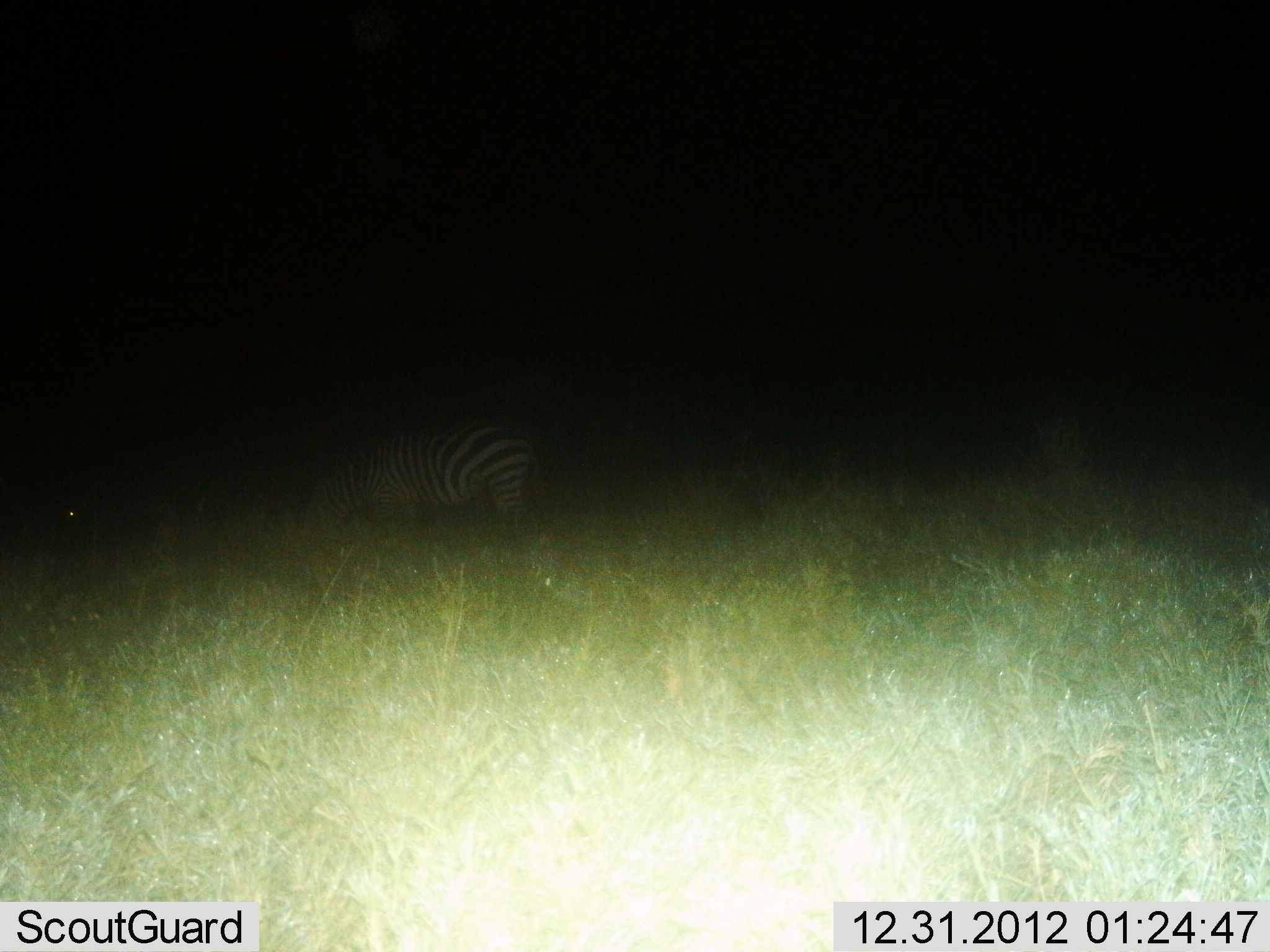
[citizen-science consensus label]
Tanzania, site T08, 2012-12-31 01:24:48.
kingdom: Animalia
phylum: Chordata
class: Mammalia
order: Perissodactyla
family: Equidae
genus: Equus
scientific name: Equus quagga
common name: plains zebra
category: zebra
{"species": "zebra (plains zebra) (Equus quagga)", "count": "1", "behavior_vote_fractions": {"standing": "27%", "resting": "0%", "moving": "0%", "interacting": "0%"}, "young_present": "0%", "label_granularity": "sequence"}